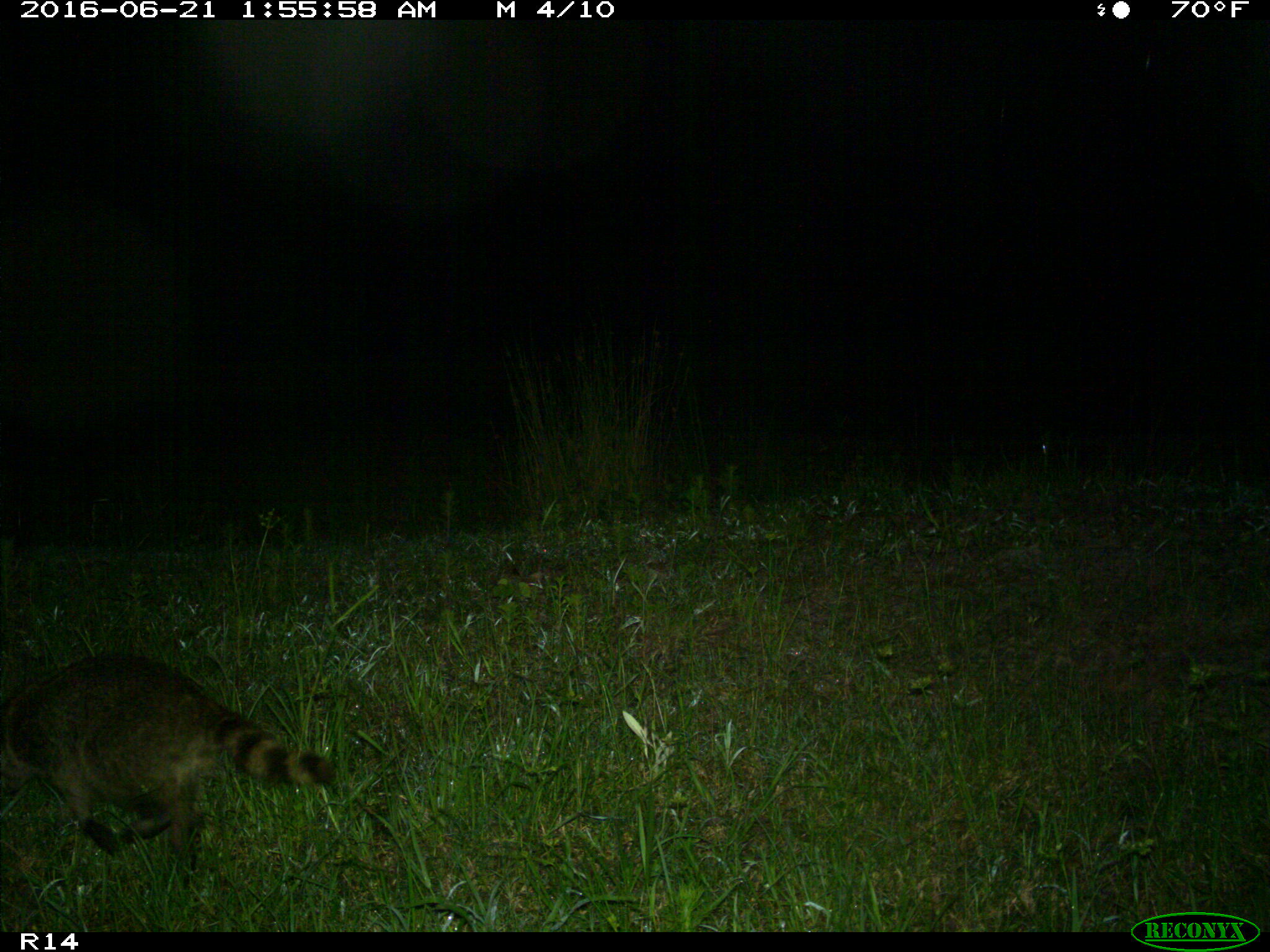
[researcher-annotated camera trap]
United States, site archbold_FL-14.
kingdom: Animalia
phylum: Chordata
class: Mammalia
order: Carnivora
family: Procyonidae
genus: Procyon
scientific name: Procyon lotor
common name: common raccoon